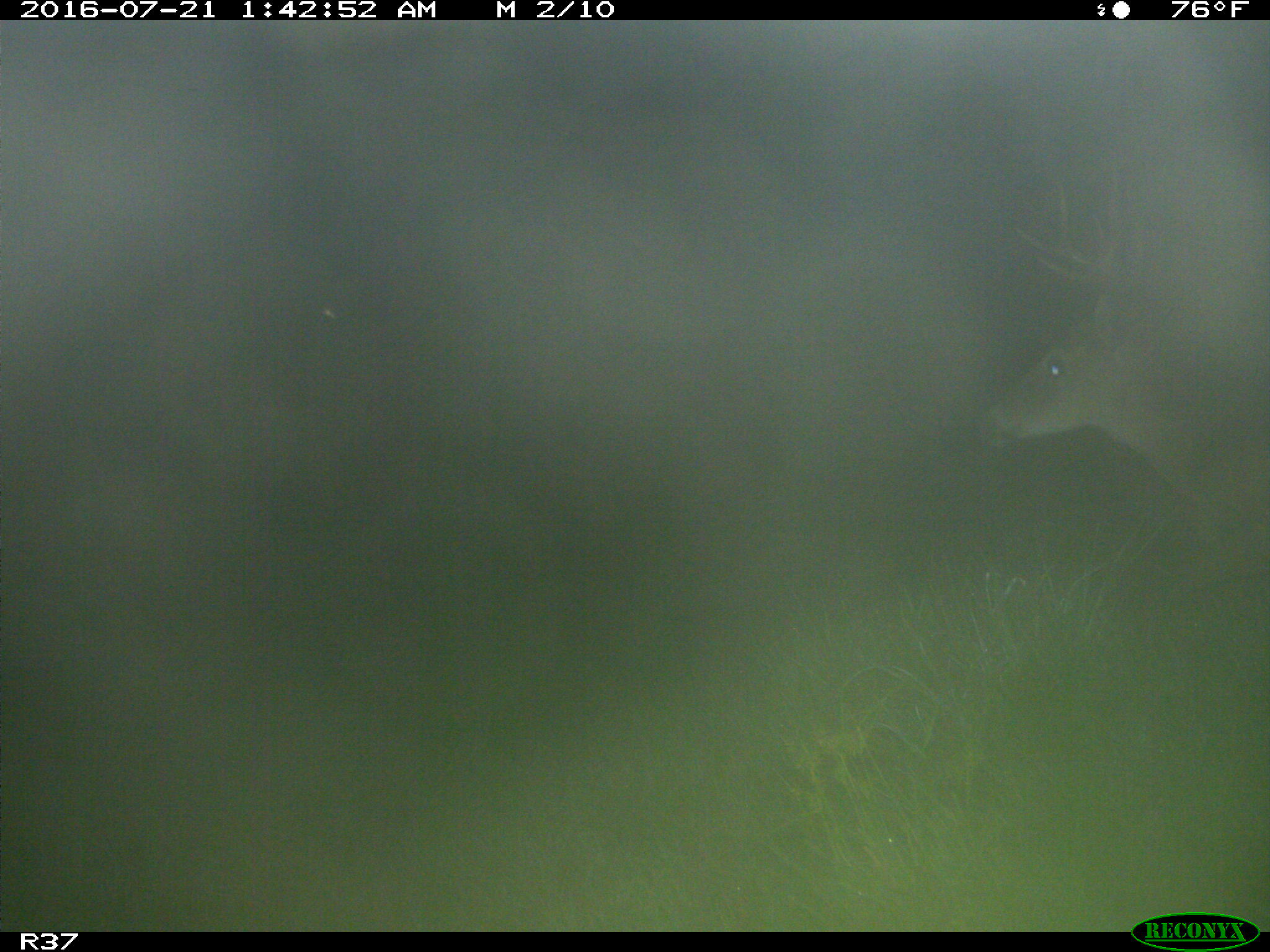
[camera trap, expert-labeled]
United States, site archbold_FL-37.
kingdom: Animalia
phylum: Chordata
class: Mammalia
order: Artiodactyla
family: Cervidae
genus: Odocoileus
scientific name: Odocoileus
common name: deer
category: unidentified deer